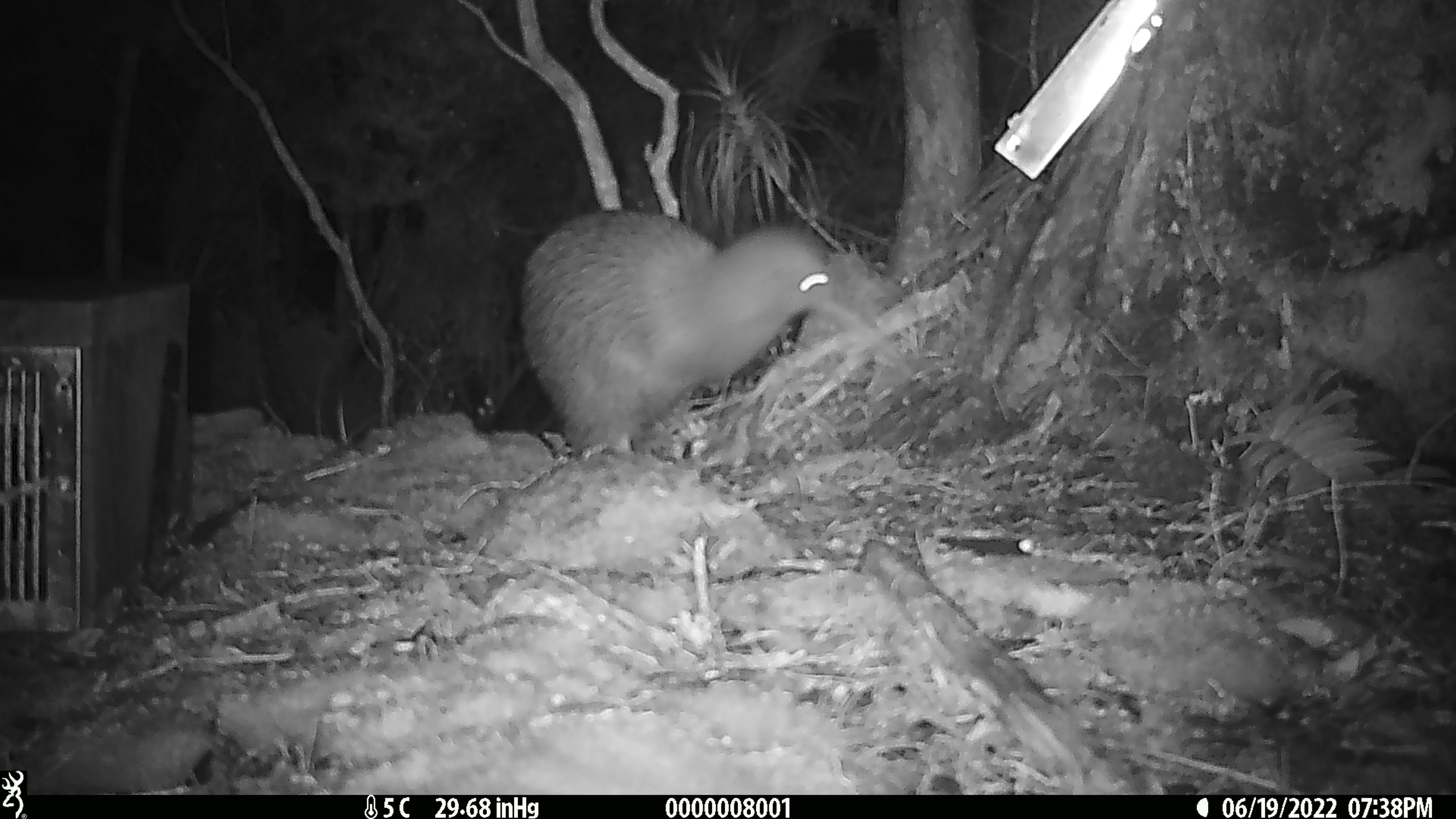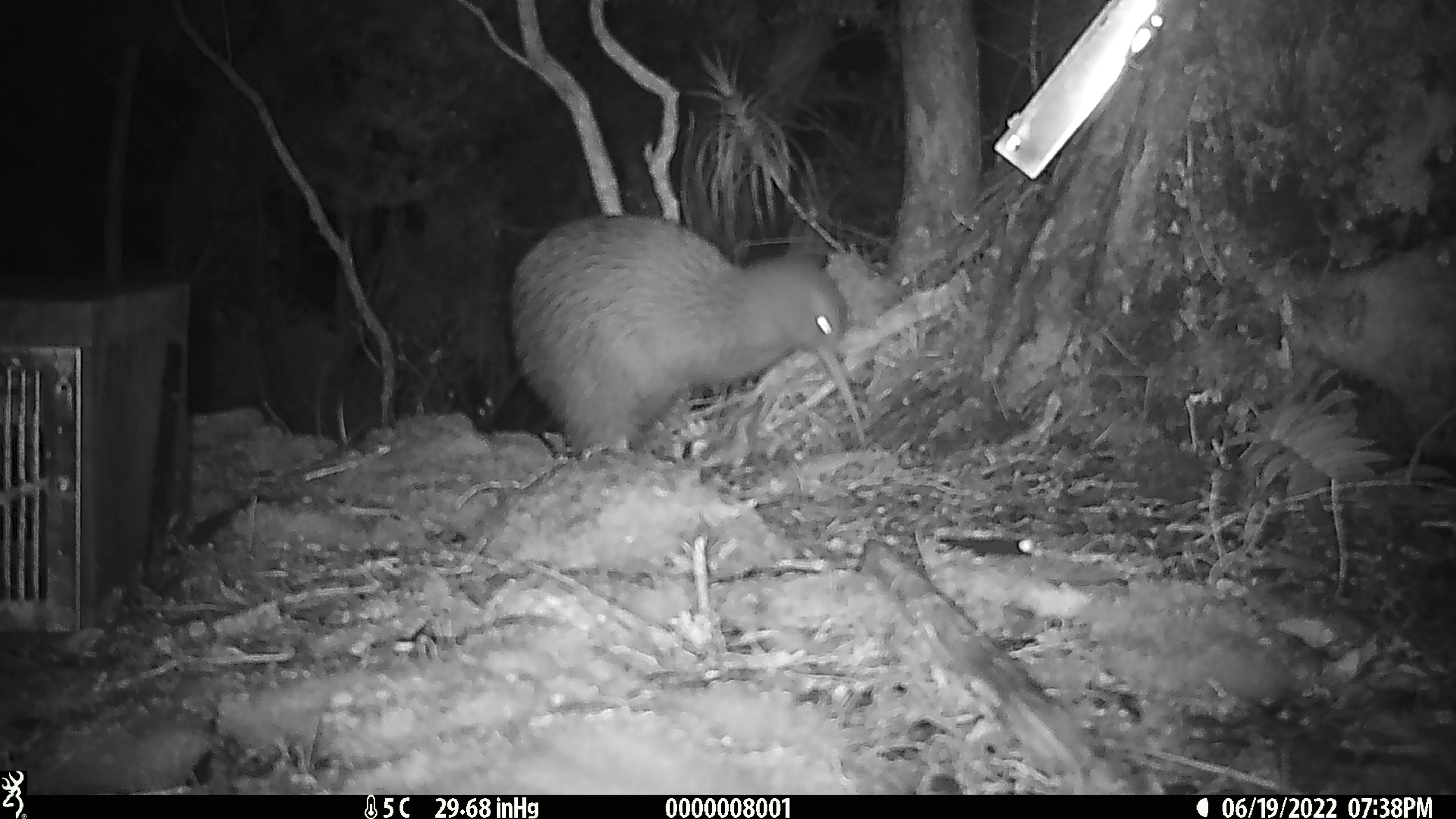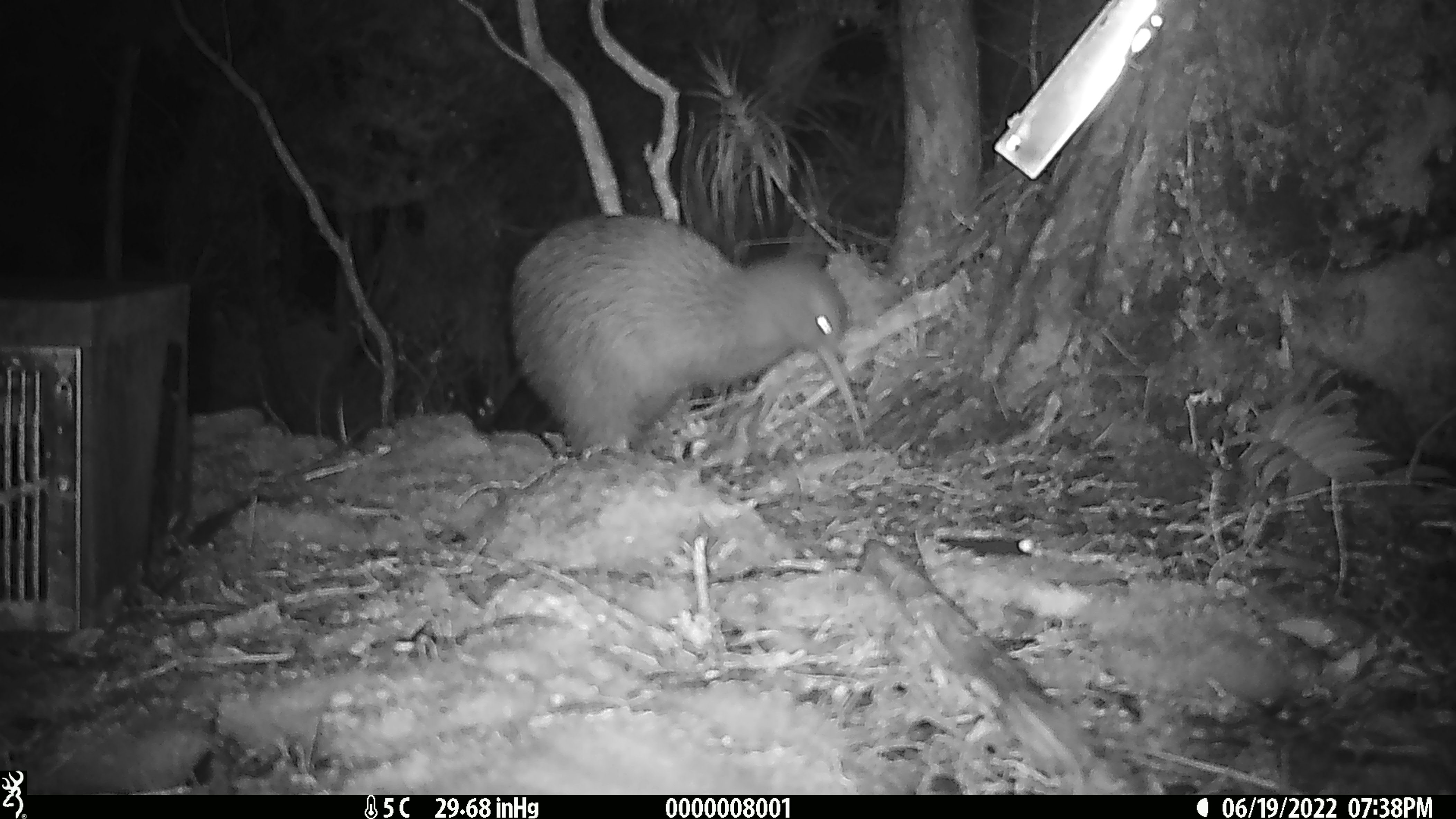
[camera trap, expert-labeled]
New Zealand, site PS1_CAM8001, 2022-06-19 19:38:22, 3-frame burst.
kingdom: Animalia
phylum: Chordata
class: Aves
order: Apterygiformes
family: Apterygidae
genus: Apteryx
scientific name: Apteryx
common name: kiwi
Kiwi (Apteryx).